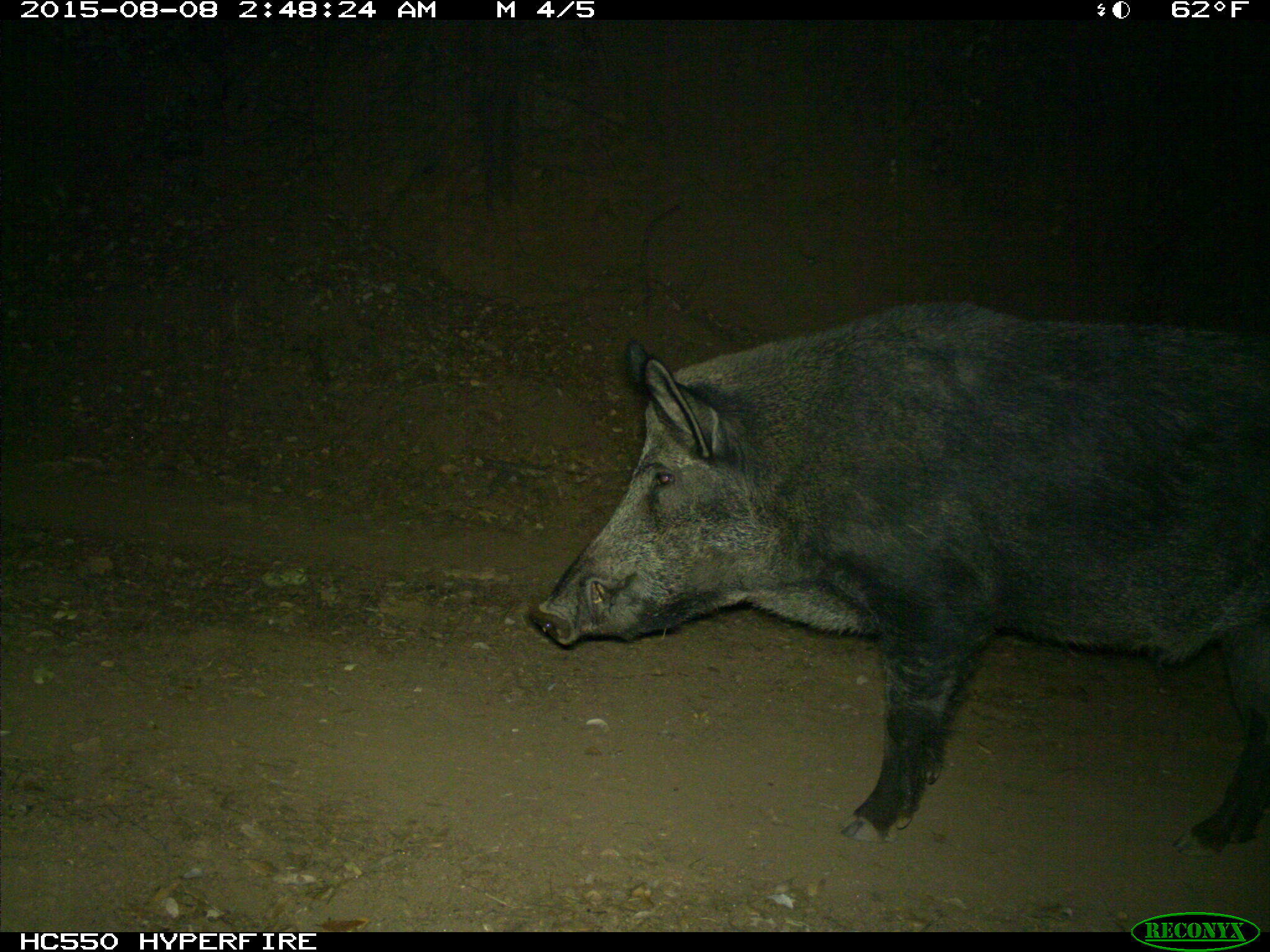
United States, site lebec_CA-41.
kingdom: Animalia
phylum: Chordata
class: Mammalia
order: Artiodactyla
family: Suidae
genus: Sus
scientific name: Sus scrofa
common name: wild boar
Sus scrofa (wild boar).